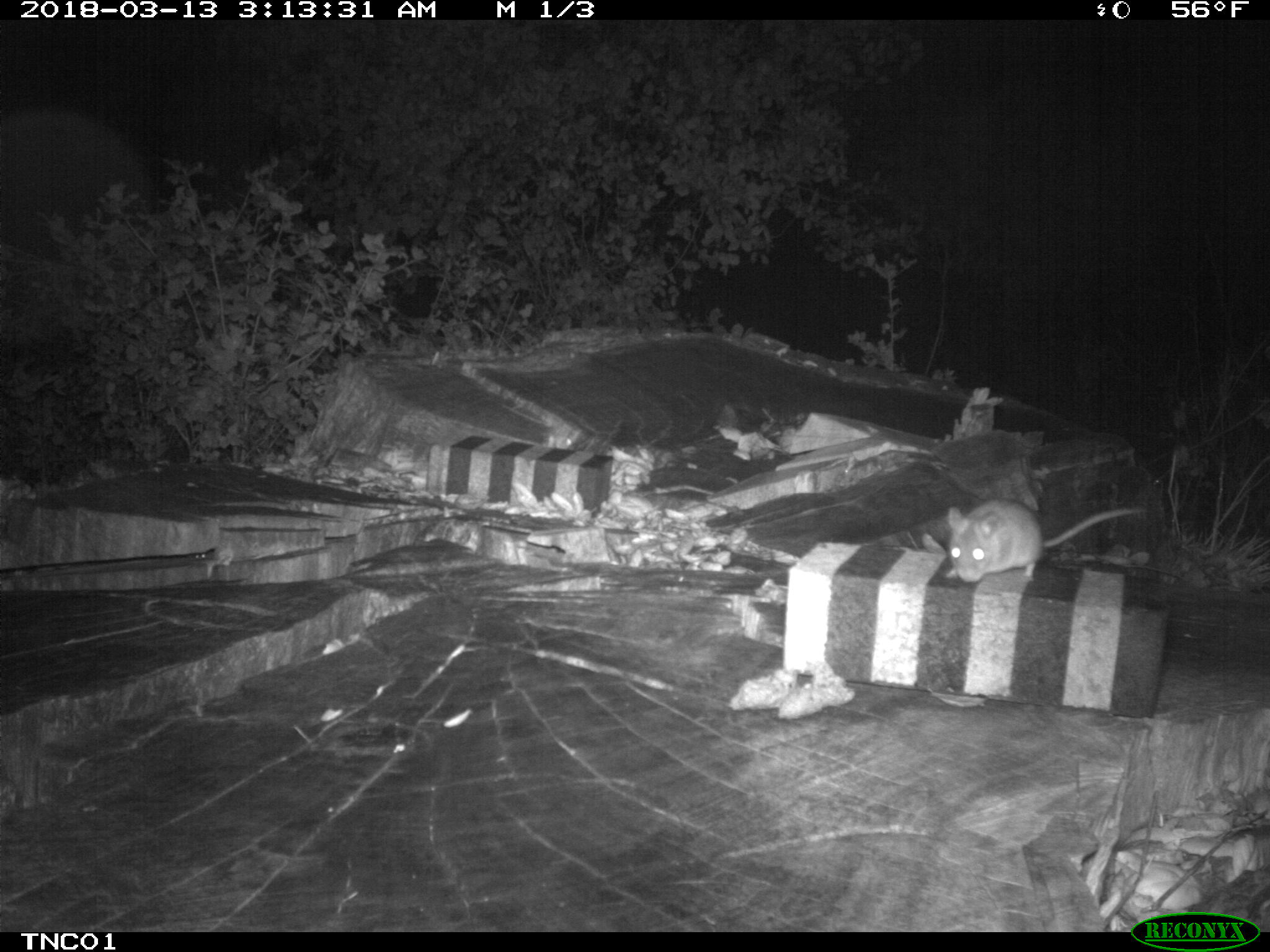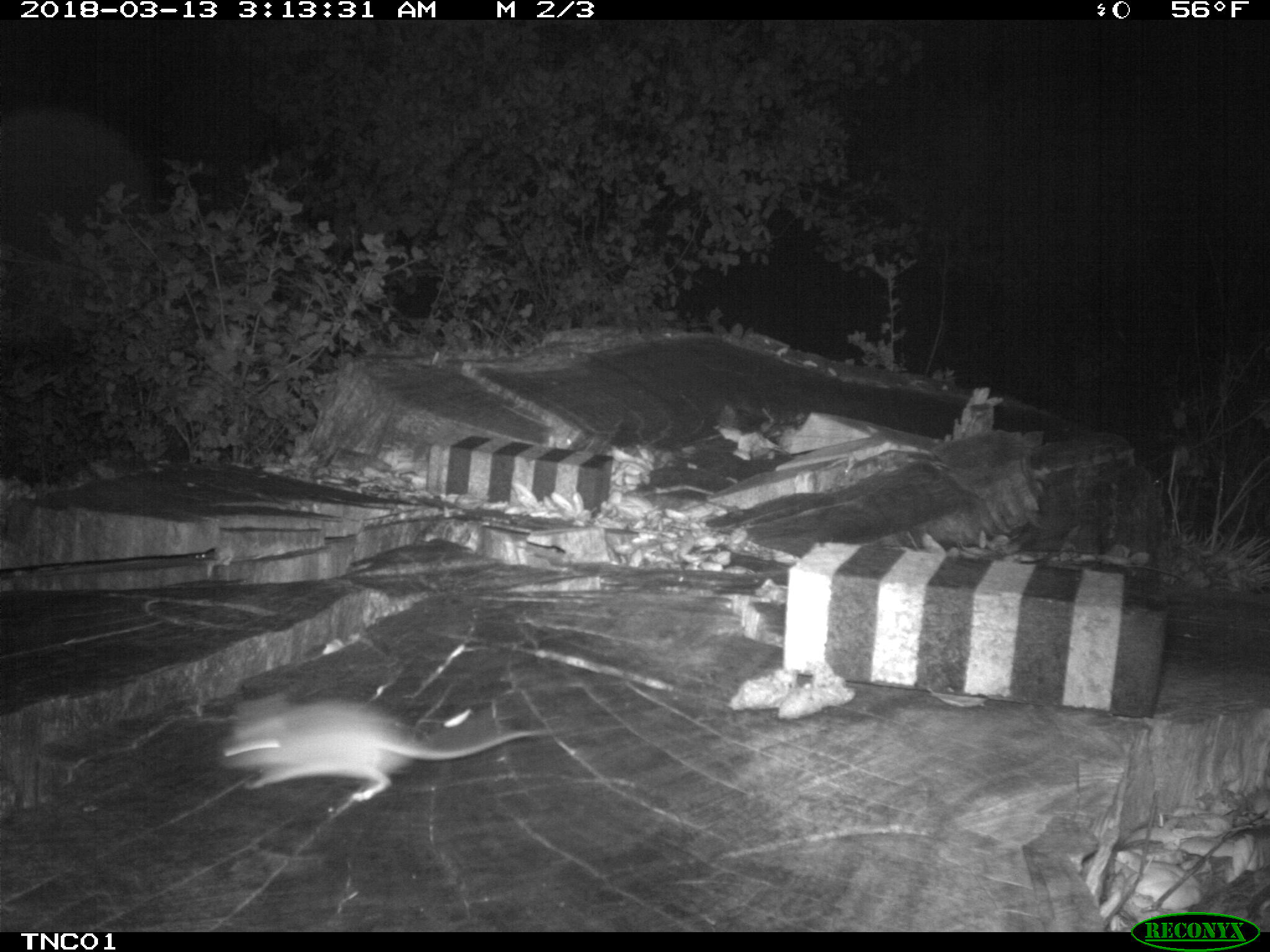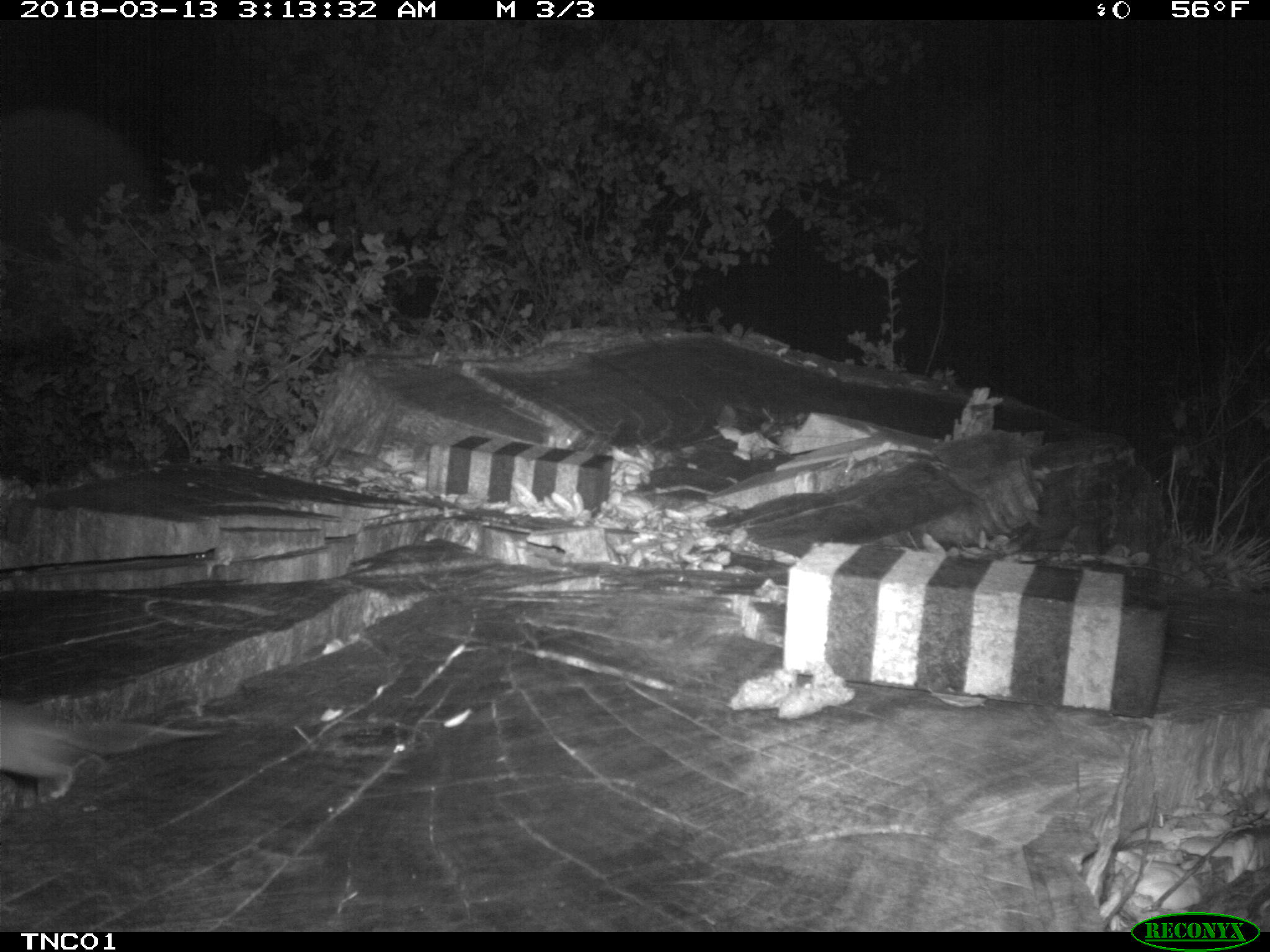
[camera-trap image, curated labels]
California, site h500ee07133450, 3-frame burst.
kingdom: Animalia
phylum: Chordata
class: Mammalia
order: Rodentia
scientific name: Rodentia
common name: rodent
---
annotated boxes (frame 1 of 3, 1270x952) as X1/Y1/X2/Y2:
rodent: 945/500/1146/582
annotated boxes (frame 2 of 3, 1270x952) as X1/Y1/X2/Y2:
rodent: 218/694/551/801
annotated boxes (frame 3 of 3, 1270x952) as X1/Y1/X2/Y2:
rodent: 192/545/232/580